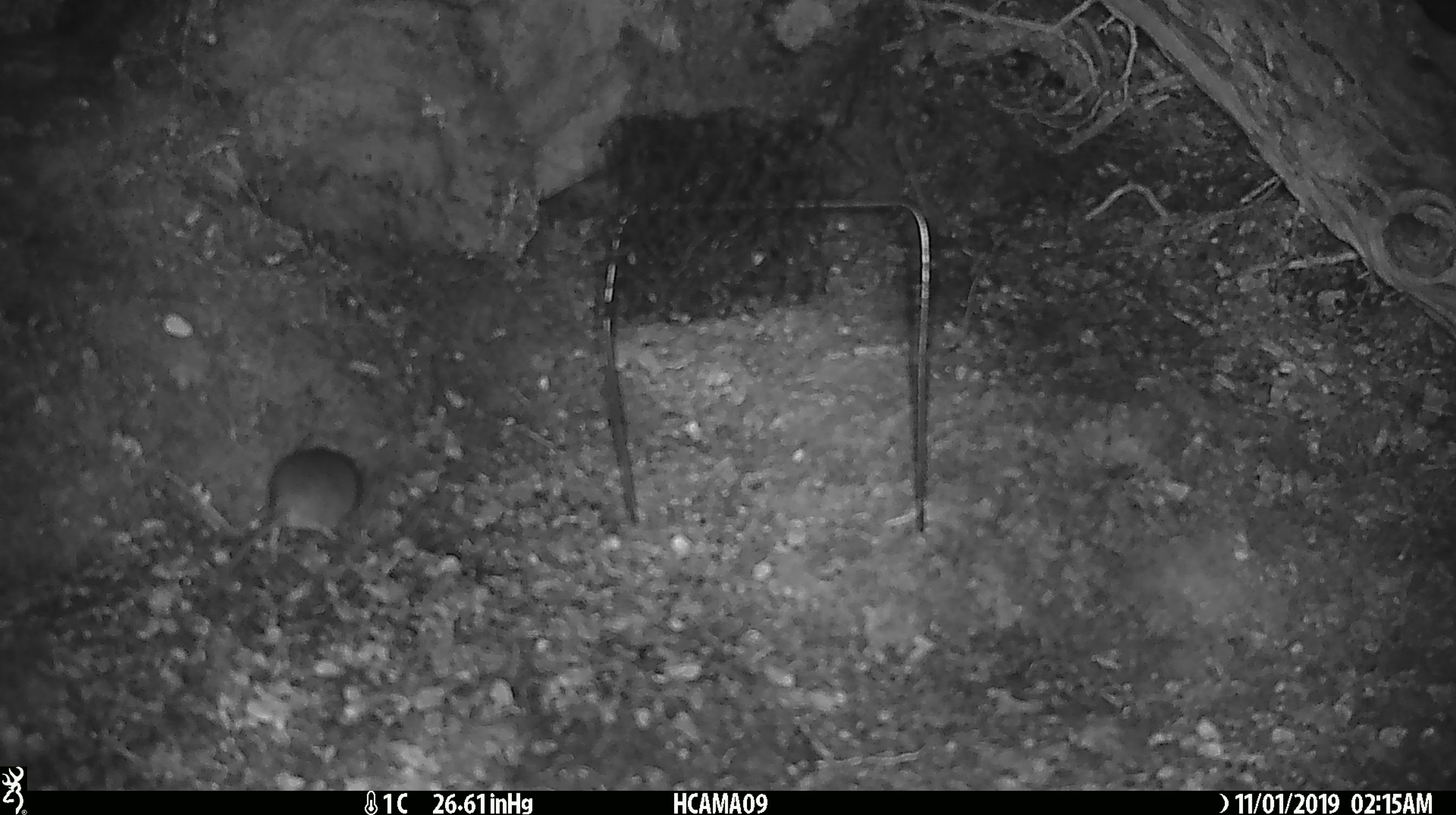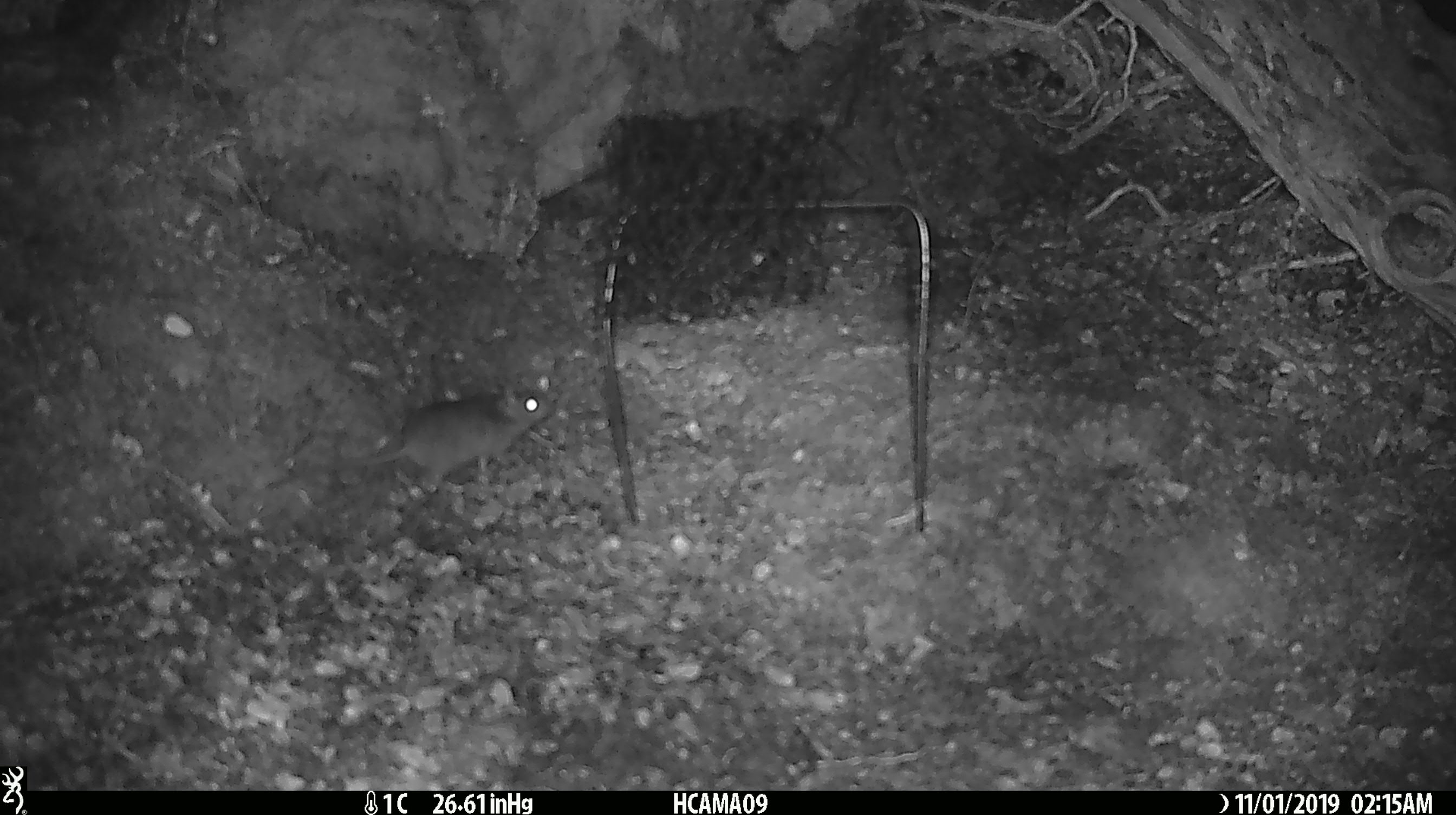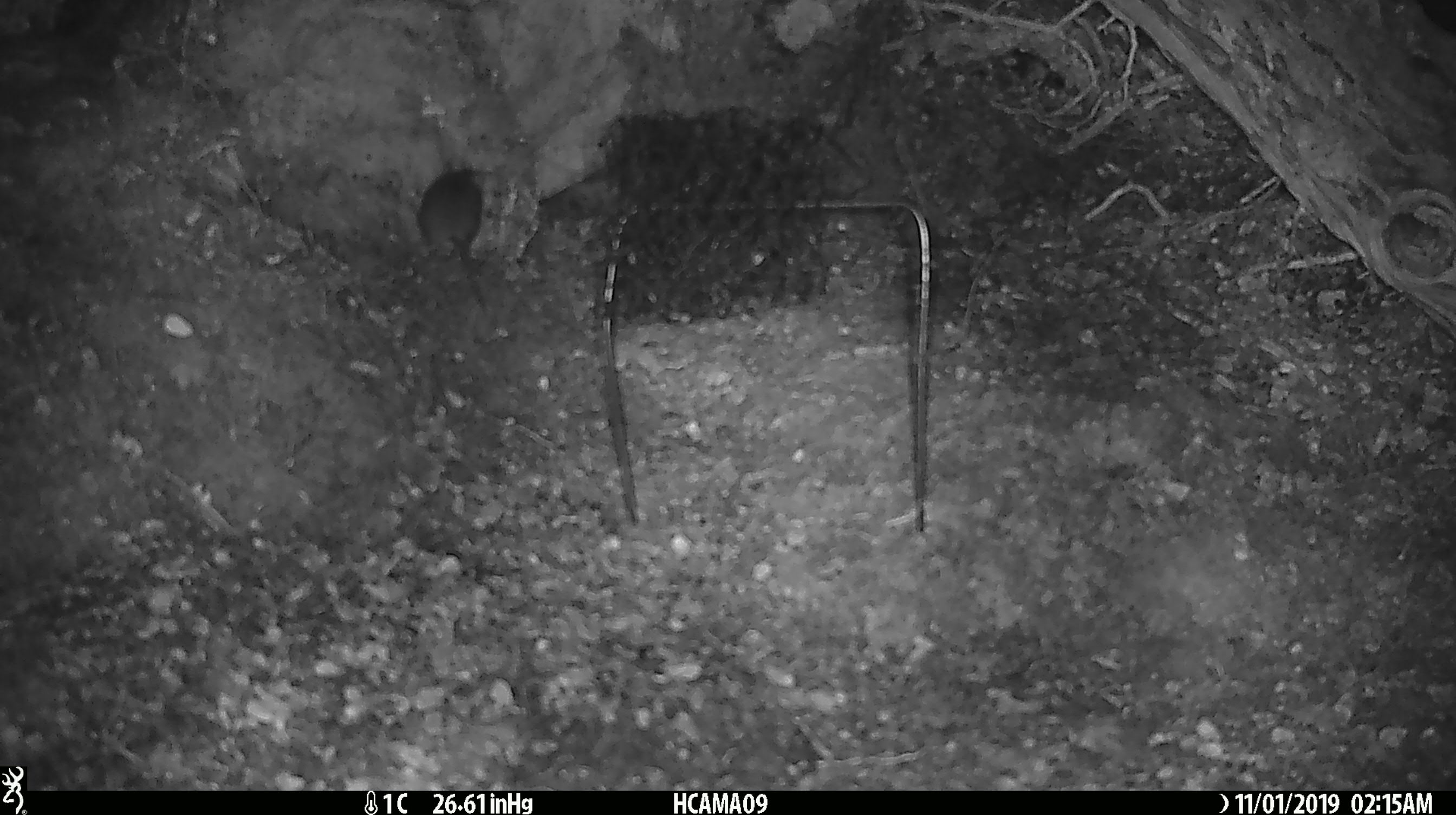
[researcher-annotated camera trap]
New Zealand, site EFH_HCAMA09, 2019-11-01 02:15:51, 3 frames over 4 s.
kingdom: Animalia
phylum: Chordata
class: Mammalia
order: Rodentia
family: Muridae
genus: Mus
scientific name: Mus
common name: mouse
Mouse (Mus).